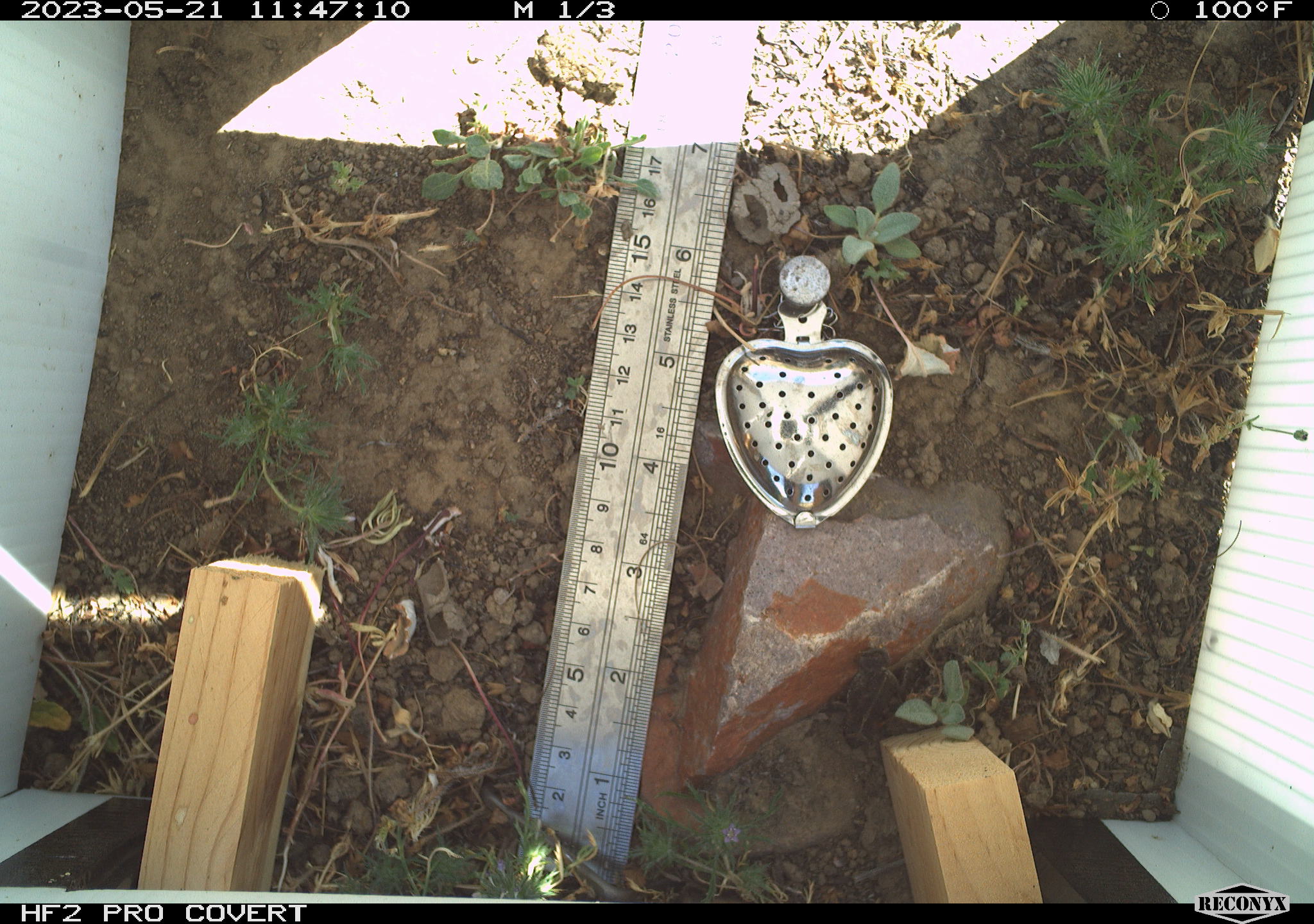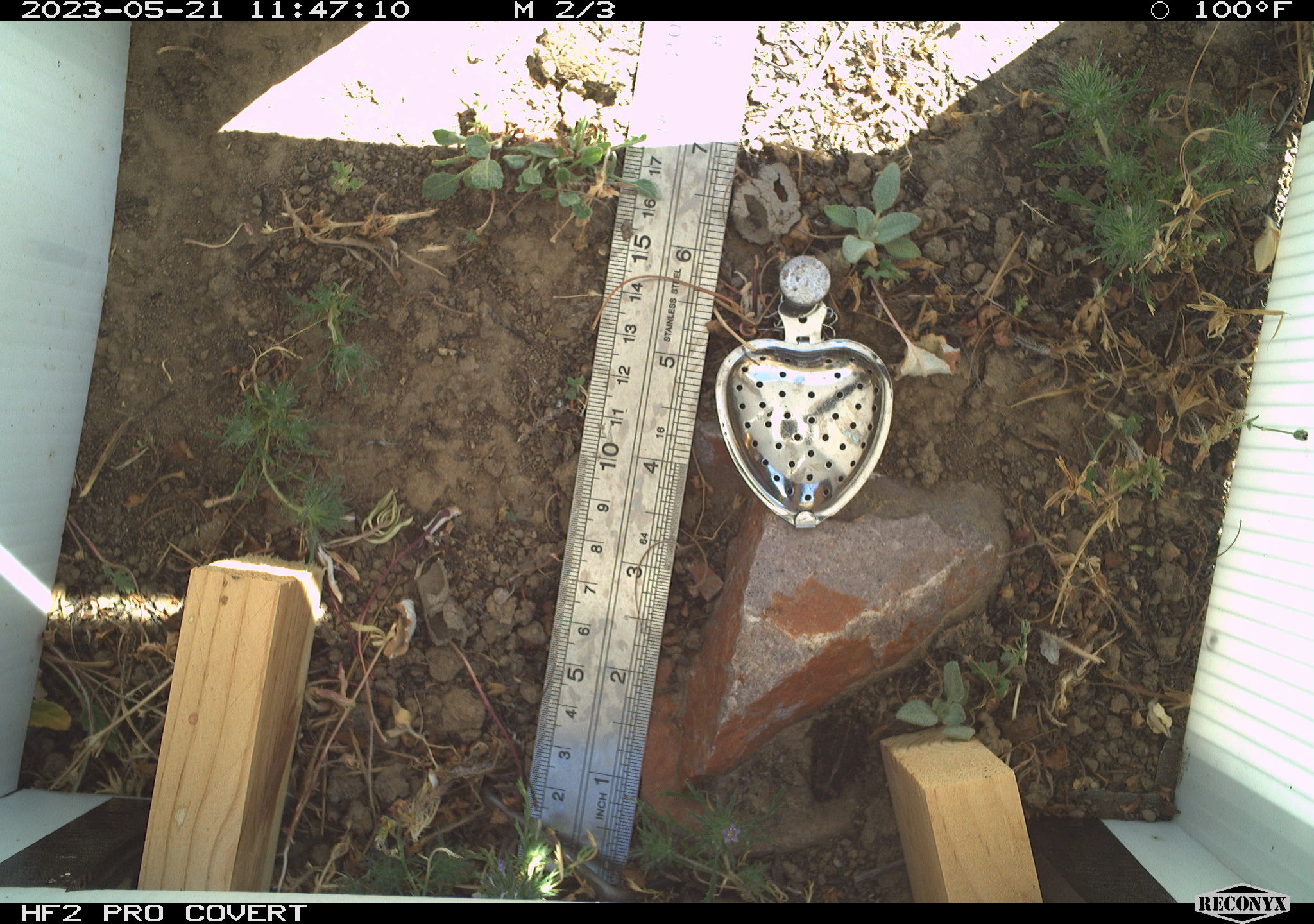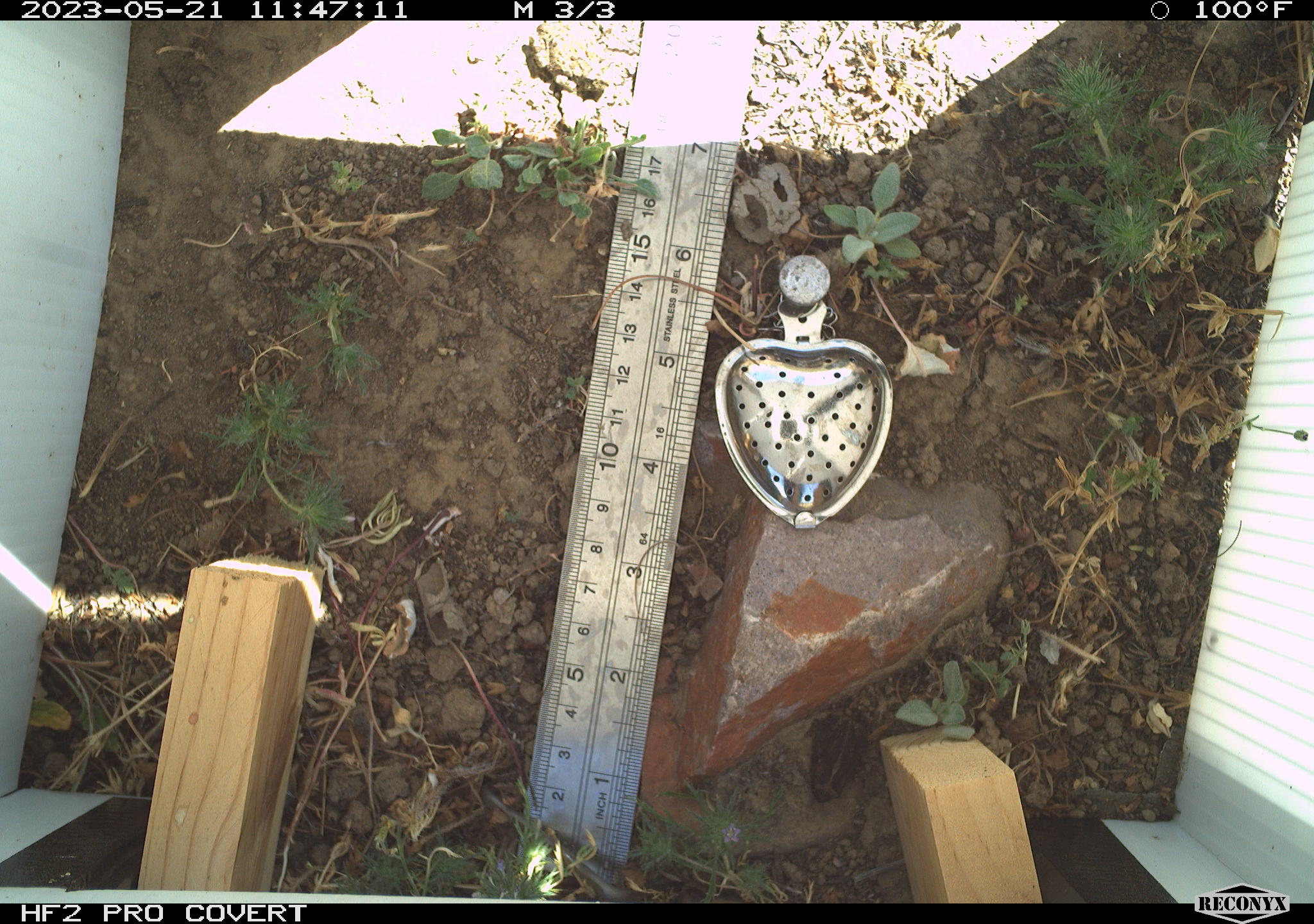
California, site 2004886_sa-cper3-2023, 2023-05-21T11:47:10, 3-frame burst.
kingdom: Animalia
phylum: Chordata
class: Amphibia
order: Anura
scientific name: Anura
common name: frogs